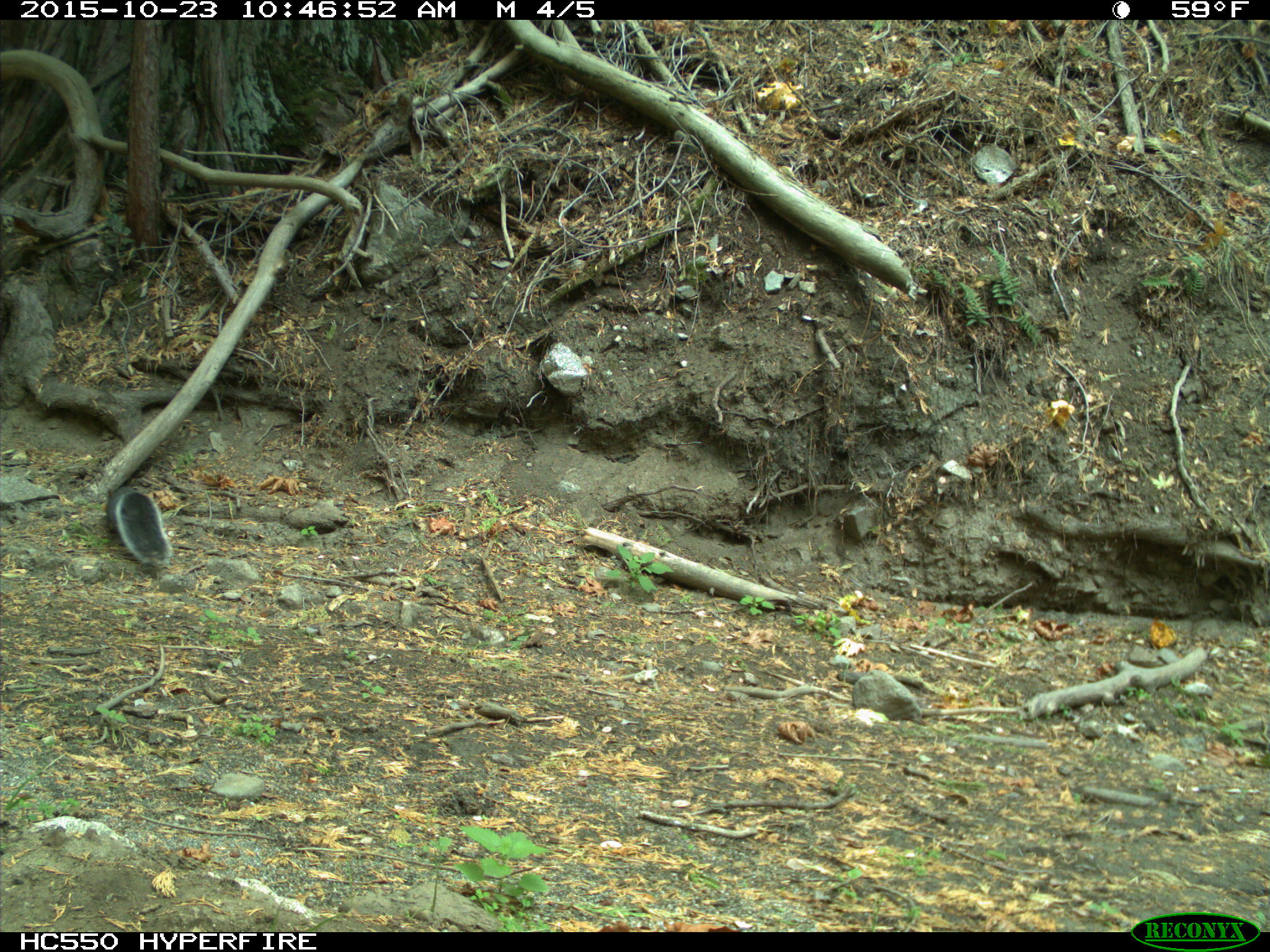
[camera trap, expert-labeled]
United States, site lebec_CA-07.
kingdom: Animalia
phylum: Chordata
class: Mammalia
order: Rodentia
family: Sciuridae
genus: Sciurus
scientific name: Sciurus carolinensis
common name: eastern gray squirrel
Sciurus carolinensis (eastern gray squirrel).